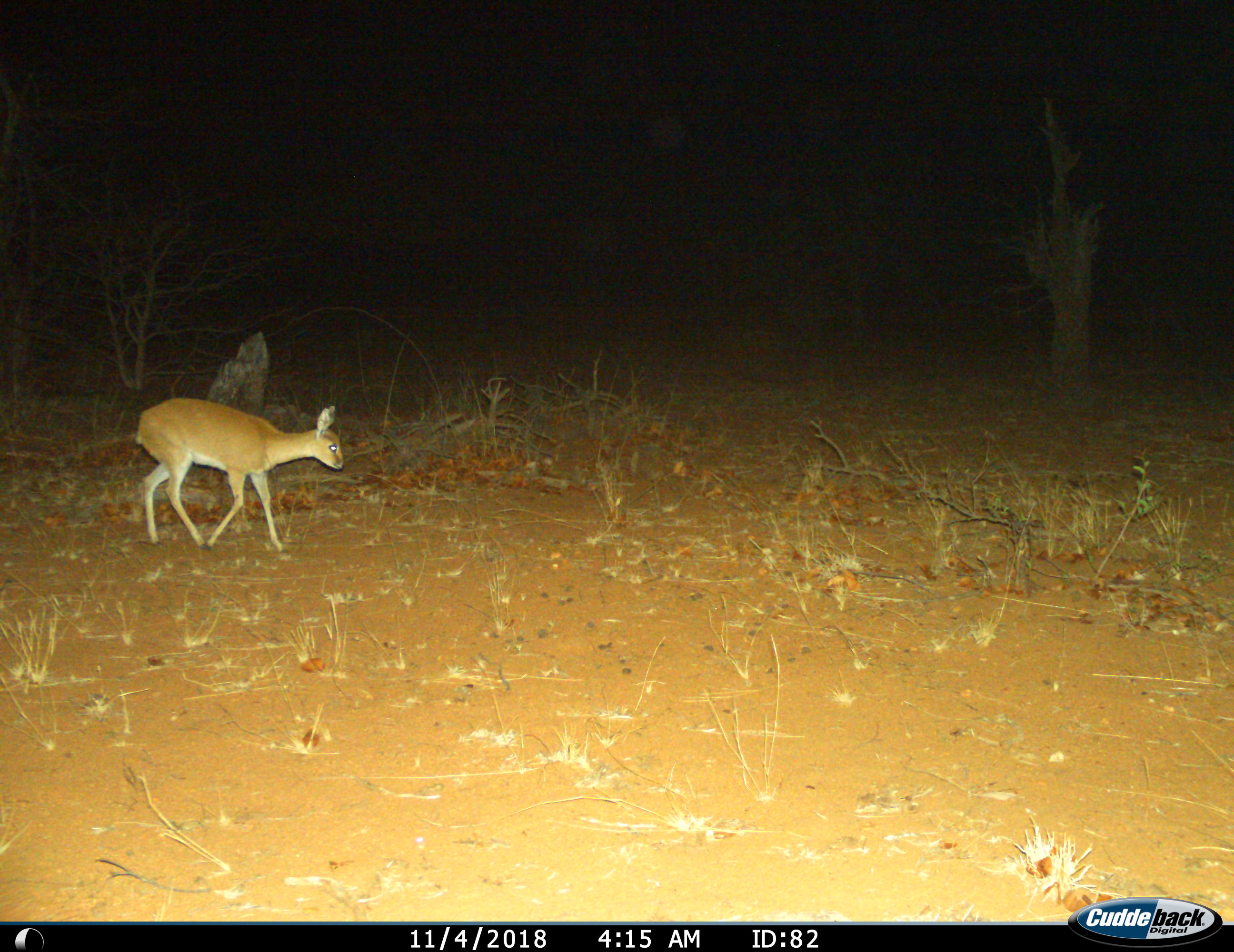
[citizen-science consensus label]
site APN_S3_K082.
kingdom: Animalia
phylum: Chordata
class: Mammalia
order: Artiodactyla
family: Bovidae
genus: Raphicerus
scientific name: Raphicerus campestris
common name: steenbok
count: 1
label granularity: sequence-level